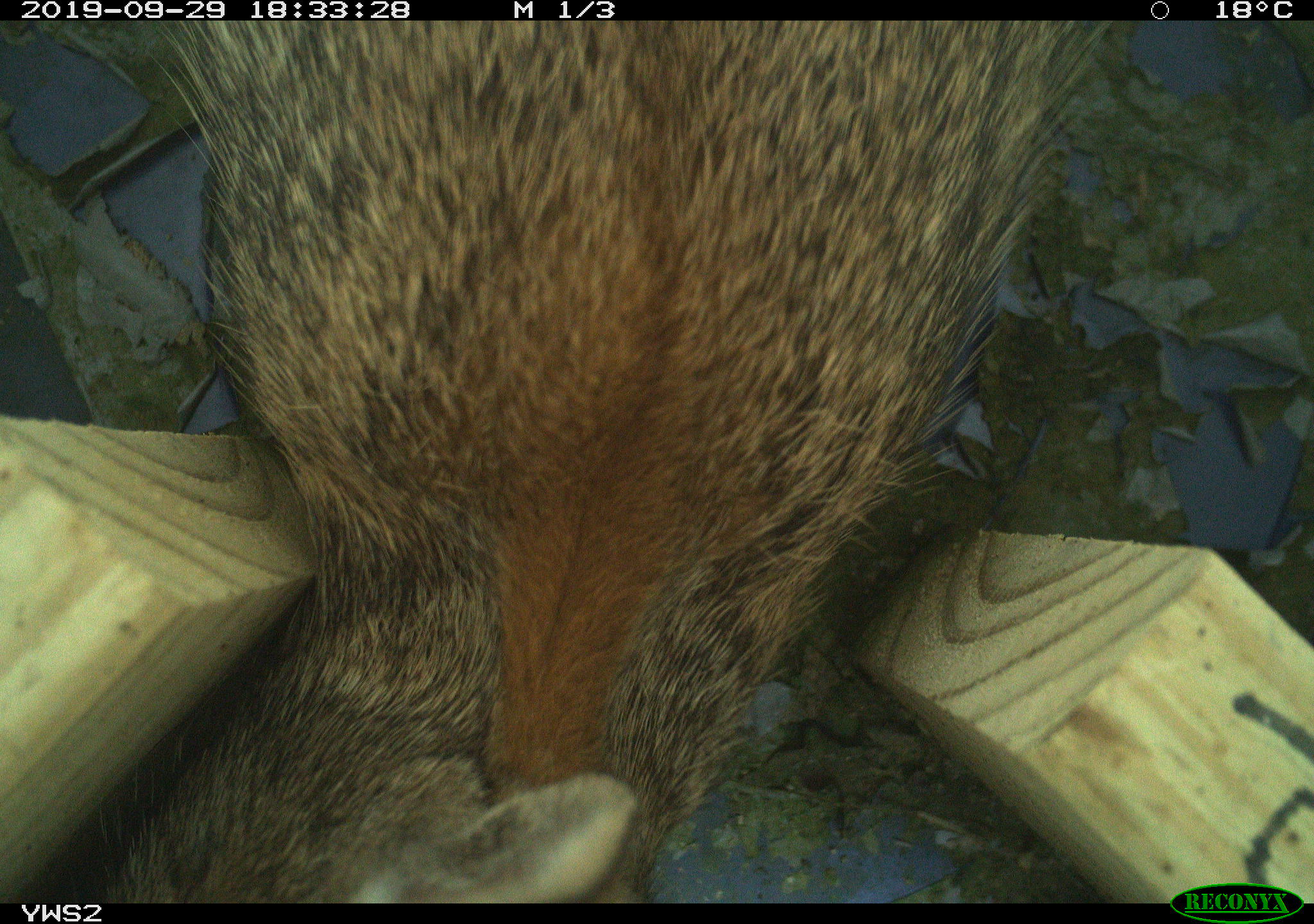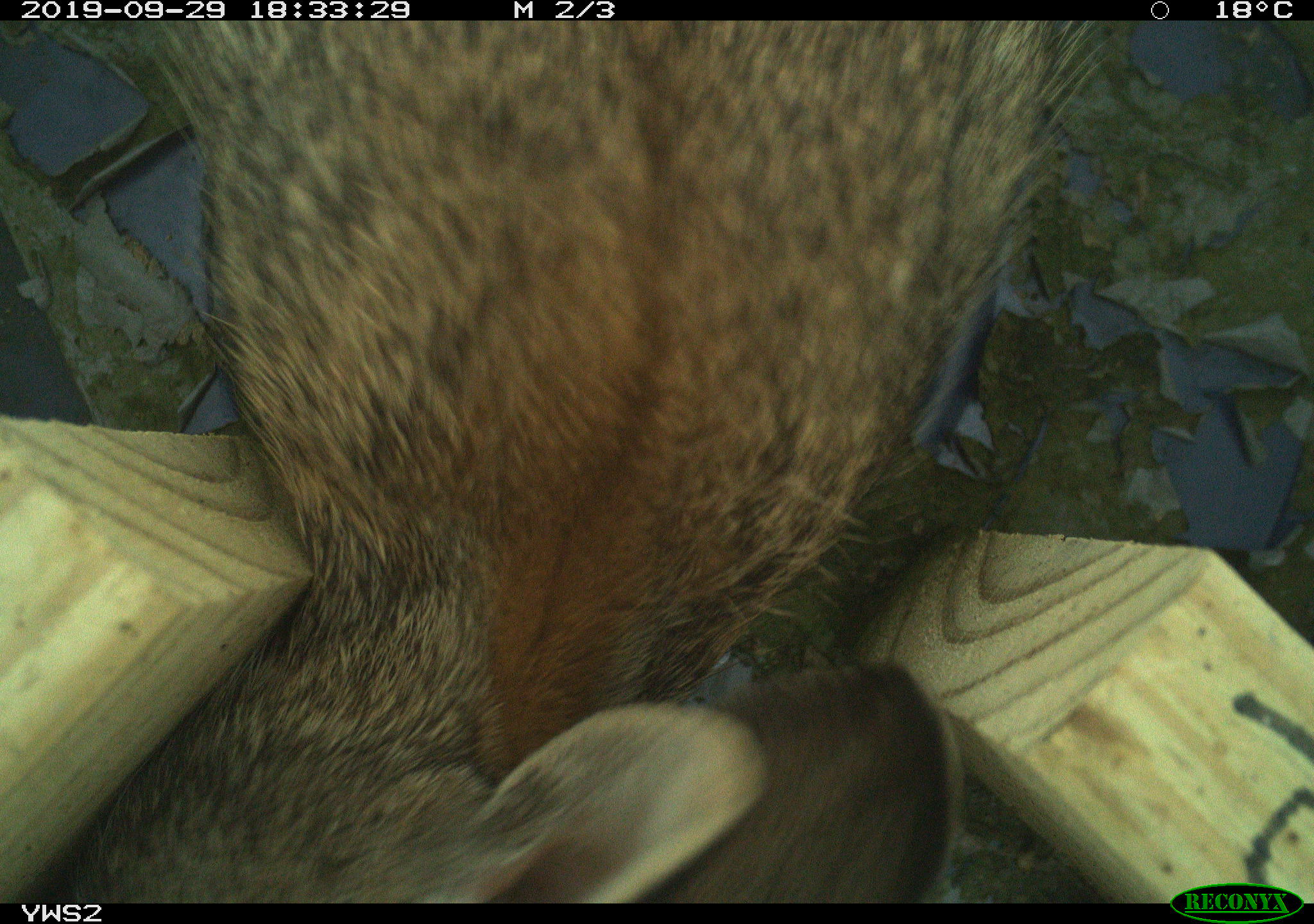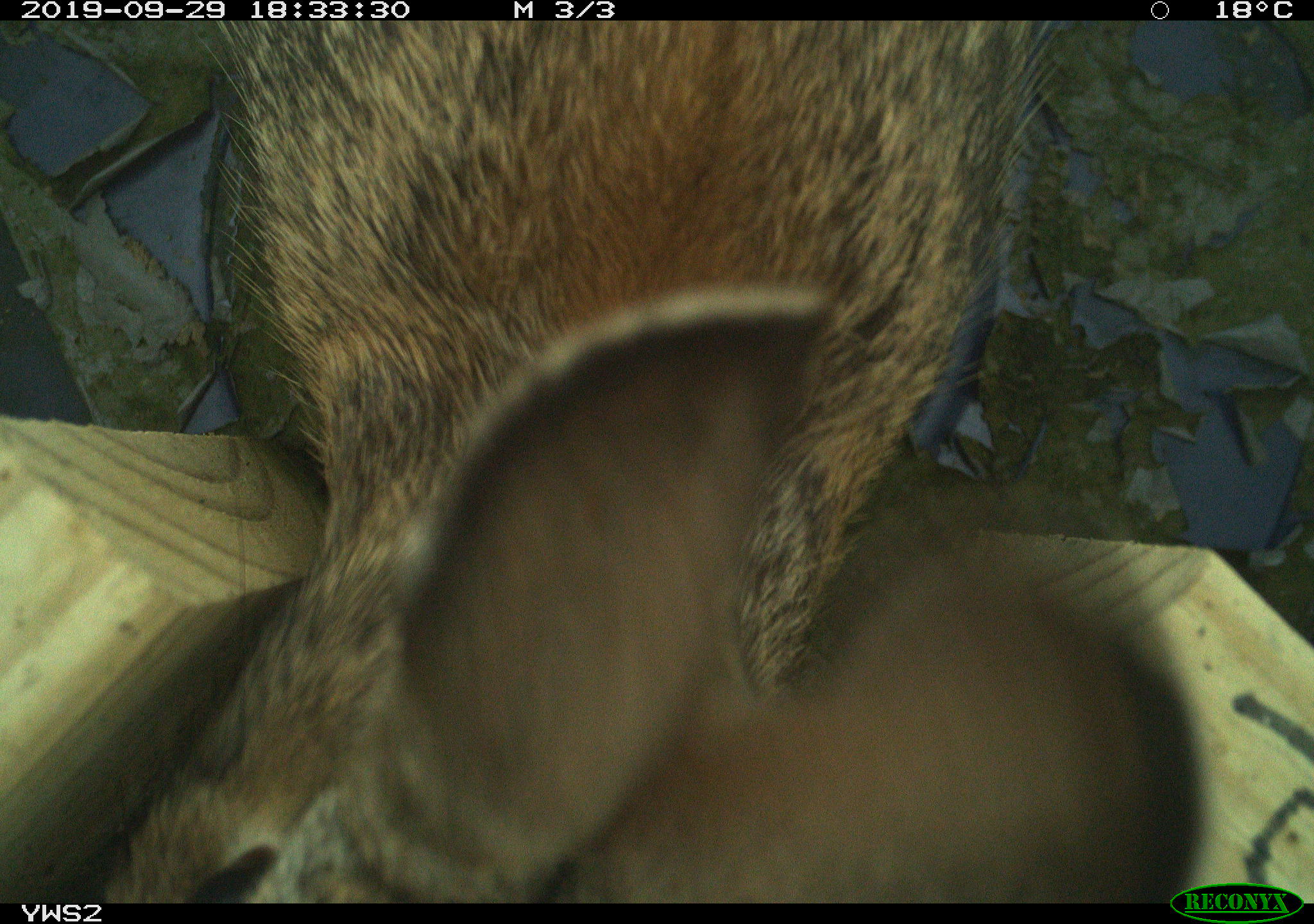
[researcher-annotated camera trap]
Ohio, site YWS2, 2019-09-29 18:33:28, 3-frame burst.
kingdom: Animalia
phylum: Chordata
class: Mammalia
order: Lagomorpha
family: Leporidae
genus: Sylvilagus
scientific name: Sylvilagus floridanus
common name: eastern cottontail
Eastern cottontail (Sylvilagus floridanus).